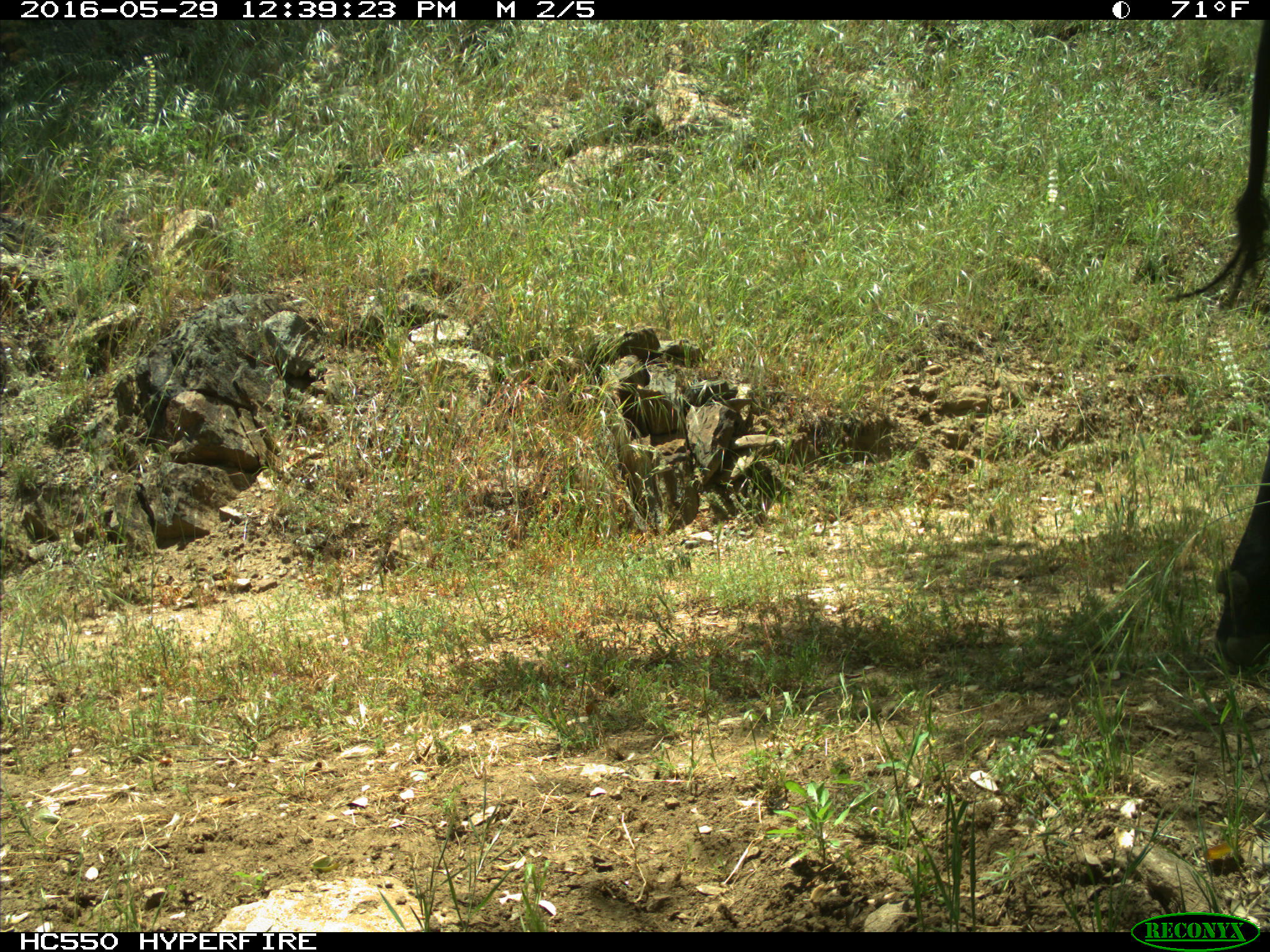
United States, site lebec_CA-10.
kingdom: Animalia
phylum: Chordata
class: Mammalia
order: Artiodactyla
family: Bovidae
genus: Bos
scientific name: Bos taurus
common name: domestic cow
Bos taurus (domestic cow).